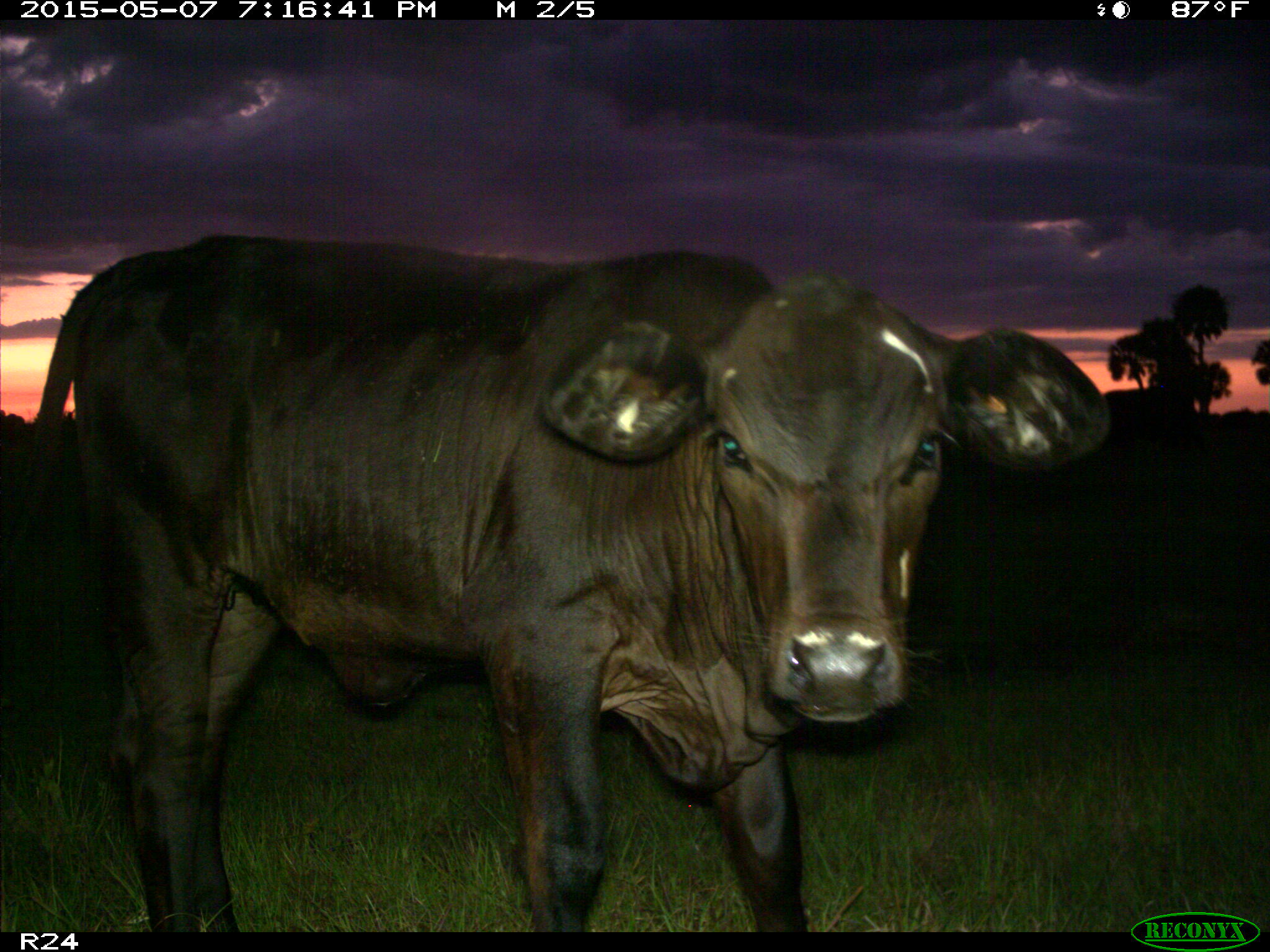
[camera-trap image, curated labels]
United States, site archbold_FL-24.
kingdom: Animalia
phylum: Chordata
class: Mammalia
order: Artiodactyla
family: Bovidae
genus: Bos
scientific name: Bos taurus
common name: domestic cow